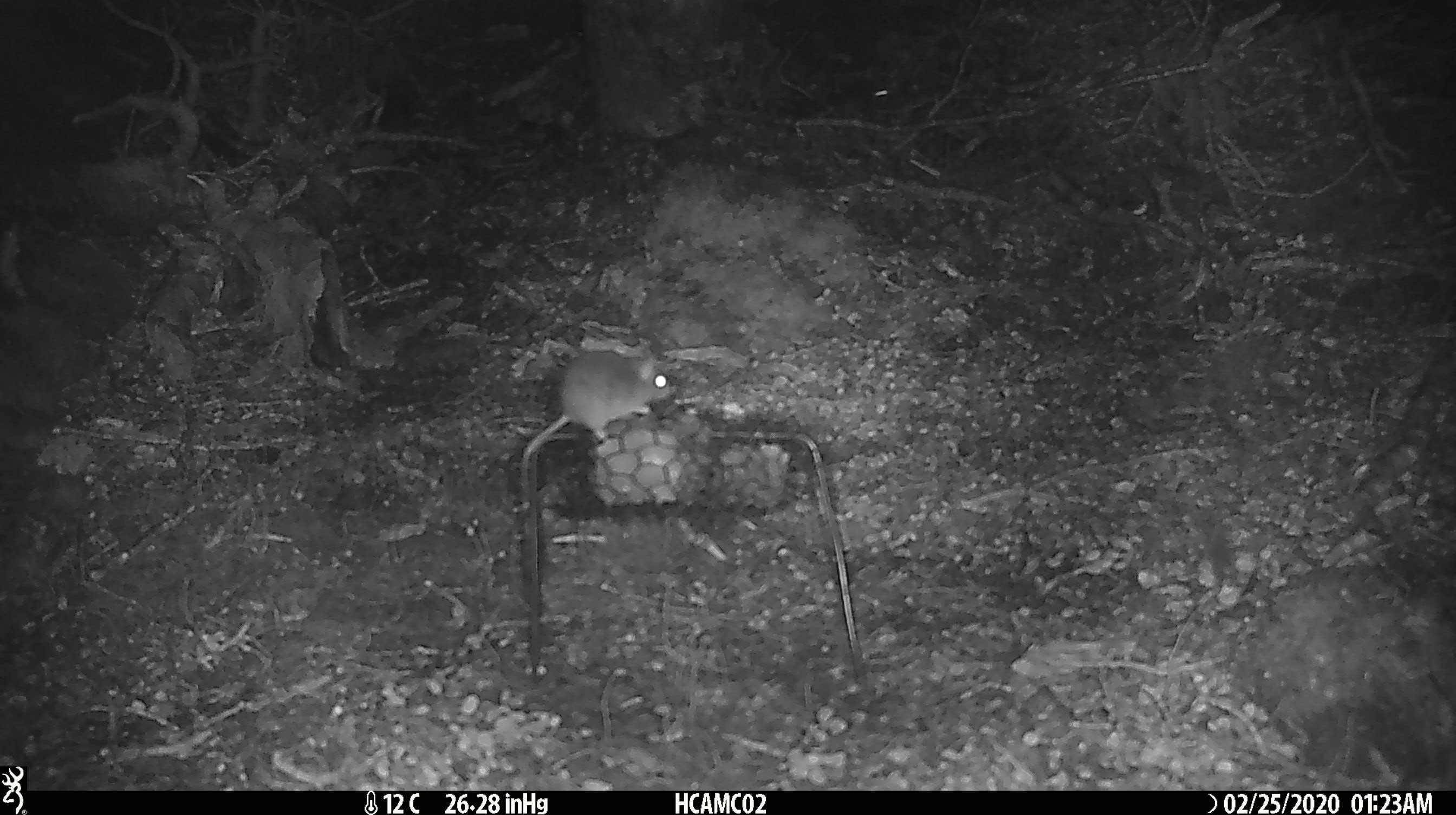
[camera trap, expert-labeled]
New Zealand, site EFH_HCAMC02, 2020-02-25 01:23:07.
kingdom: Animalia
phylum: Chordata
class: Mammalia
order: Rodentia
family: Muridae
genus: Mus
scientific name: Mus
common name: mouse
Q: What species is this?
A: Mouse (Mus).